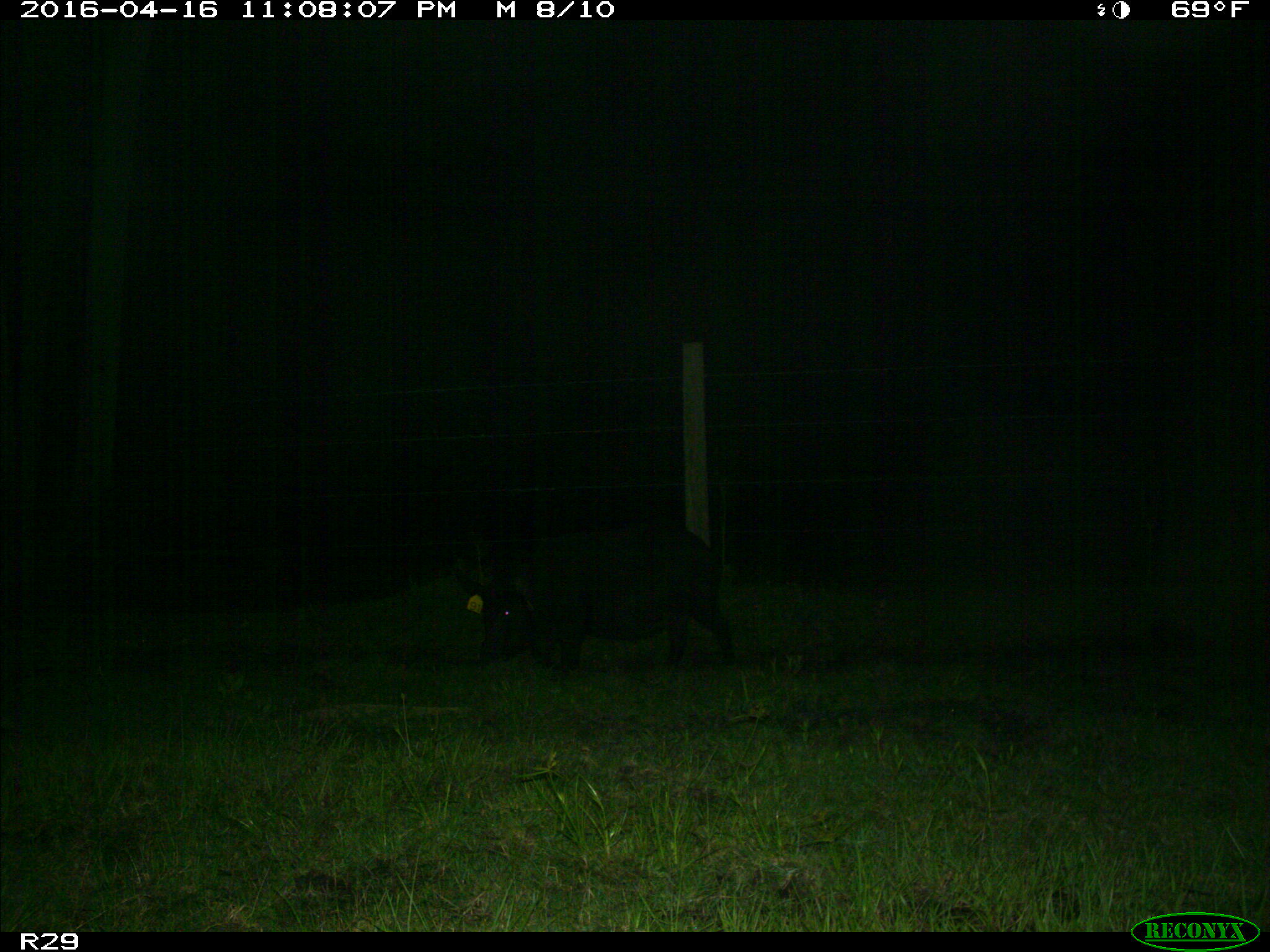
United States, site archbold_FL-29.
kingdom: Animalia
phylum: Chordata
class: Mammalia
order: Artiodactyla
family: Suidae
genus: Sus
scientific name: Sus scrofa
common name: wild boar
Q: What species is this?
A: Sus scrofa (wild boar).